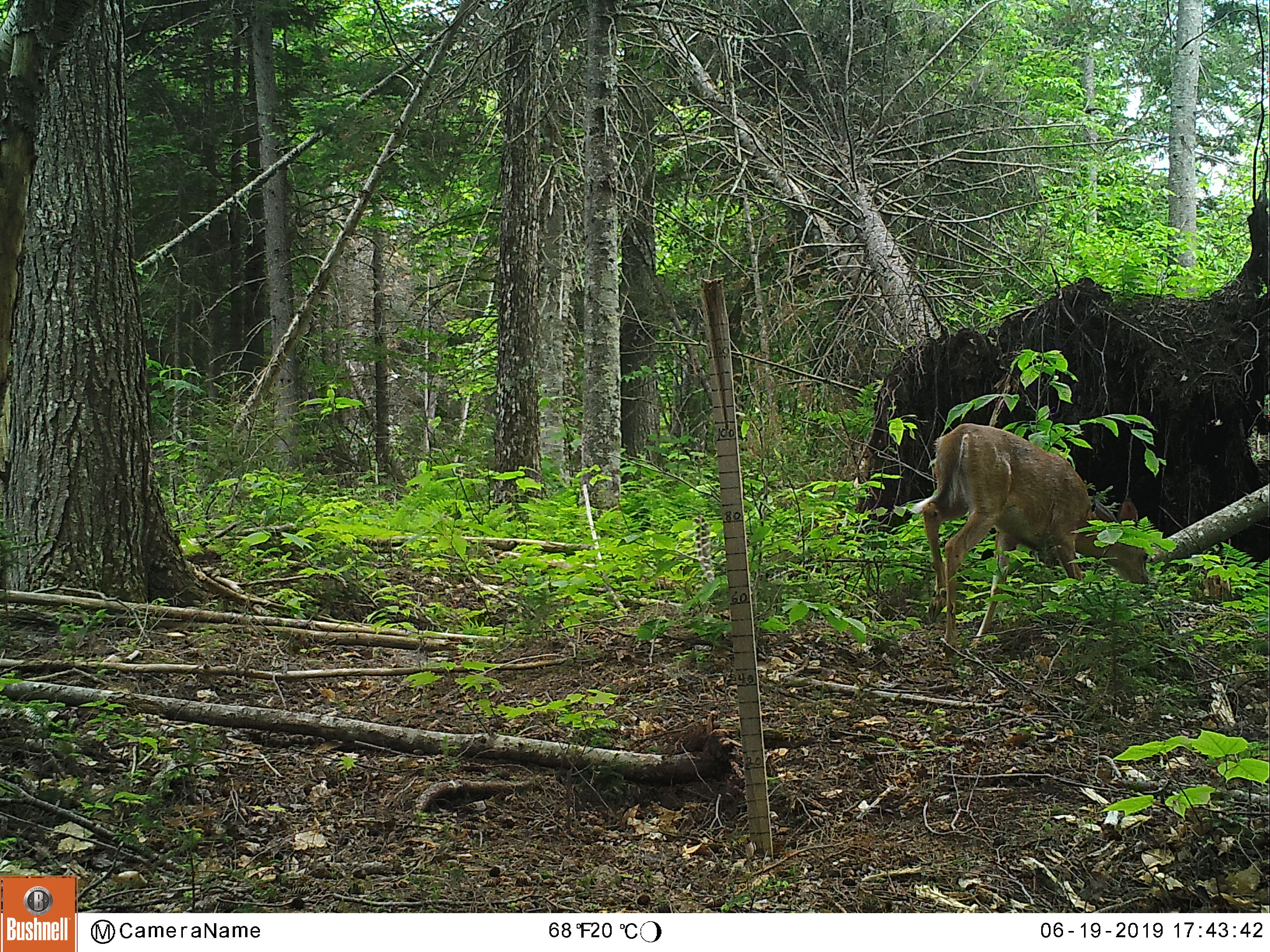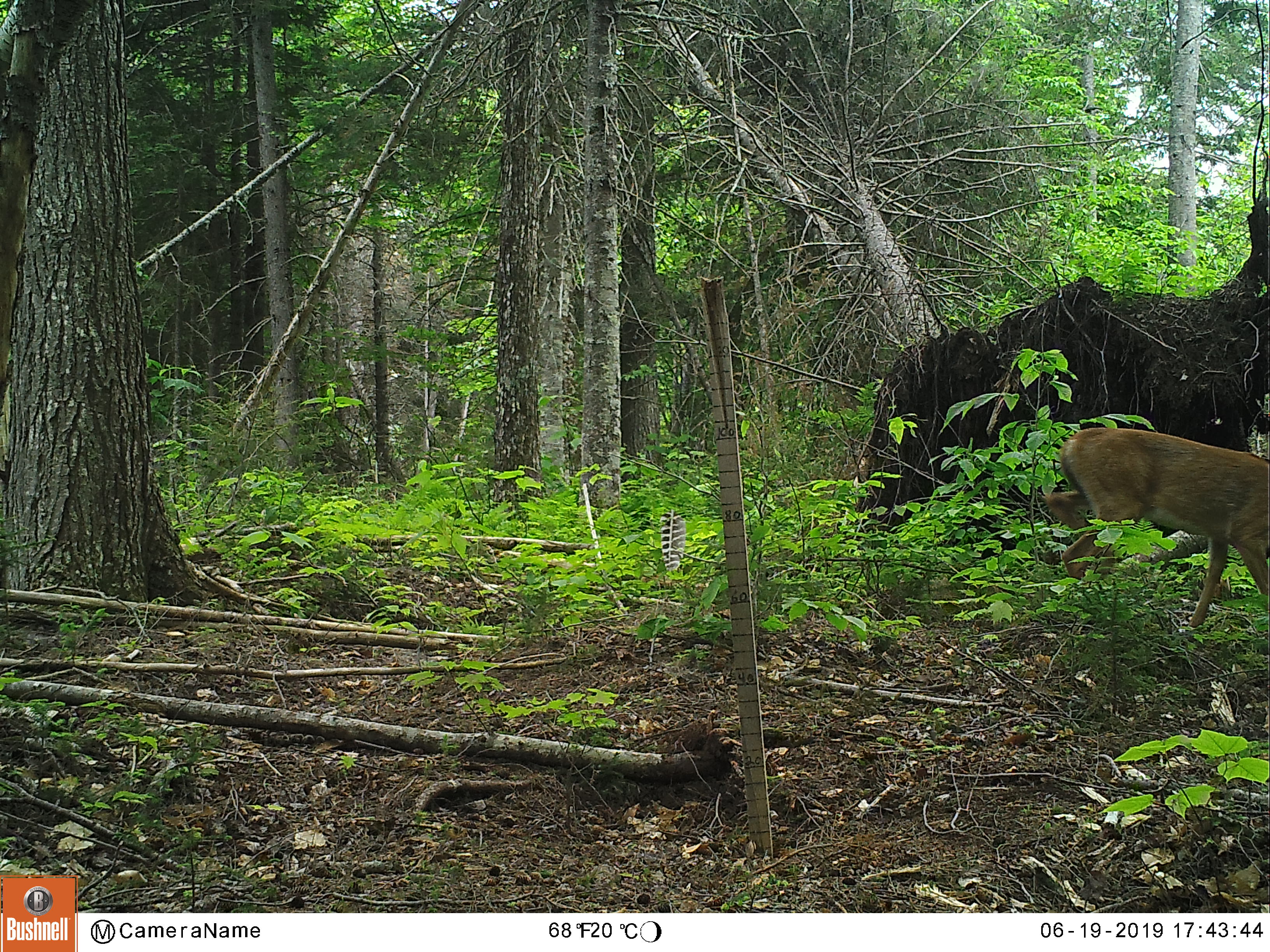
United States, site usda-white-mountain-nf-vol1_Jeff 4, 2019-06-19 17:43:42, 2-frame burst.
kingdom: Animalia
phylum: Chordata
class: Mammalia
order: Artiodactyla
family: Cervidae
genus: Odocoileus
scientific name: Odocoileus virginianus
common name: white-tailed deer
White-tailed deer (Odocoileus virginianus).